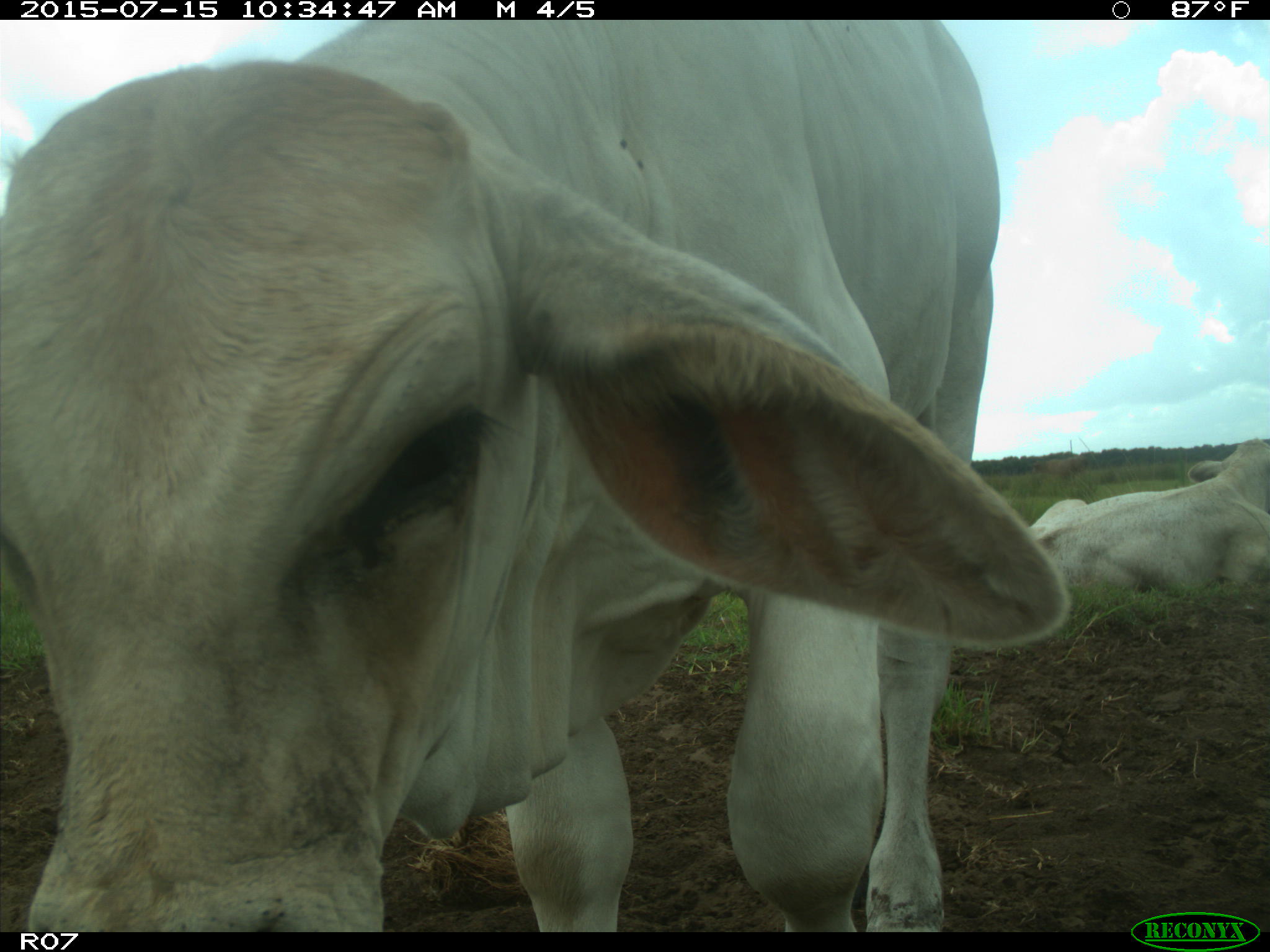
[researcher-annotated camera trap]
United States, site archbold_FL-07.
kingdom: Animalia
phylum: Chordata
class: Mammalia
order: Artiodactyla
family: Bovidae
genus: Bos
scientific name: Bos taurus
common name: domestic cow